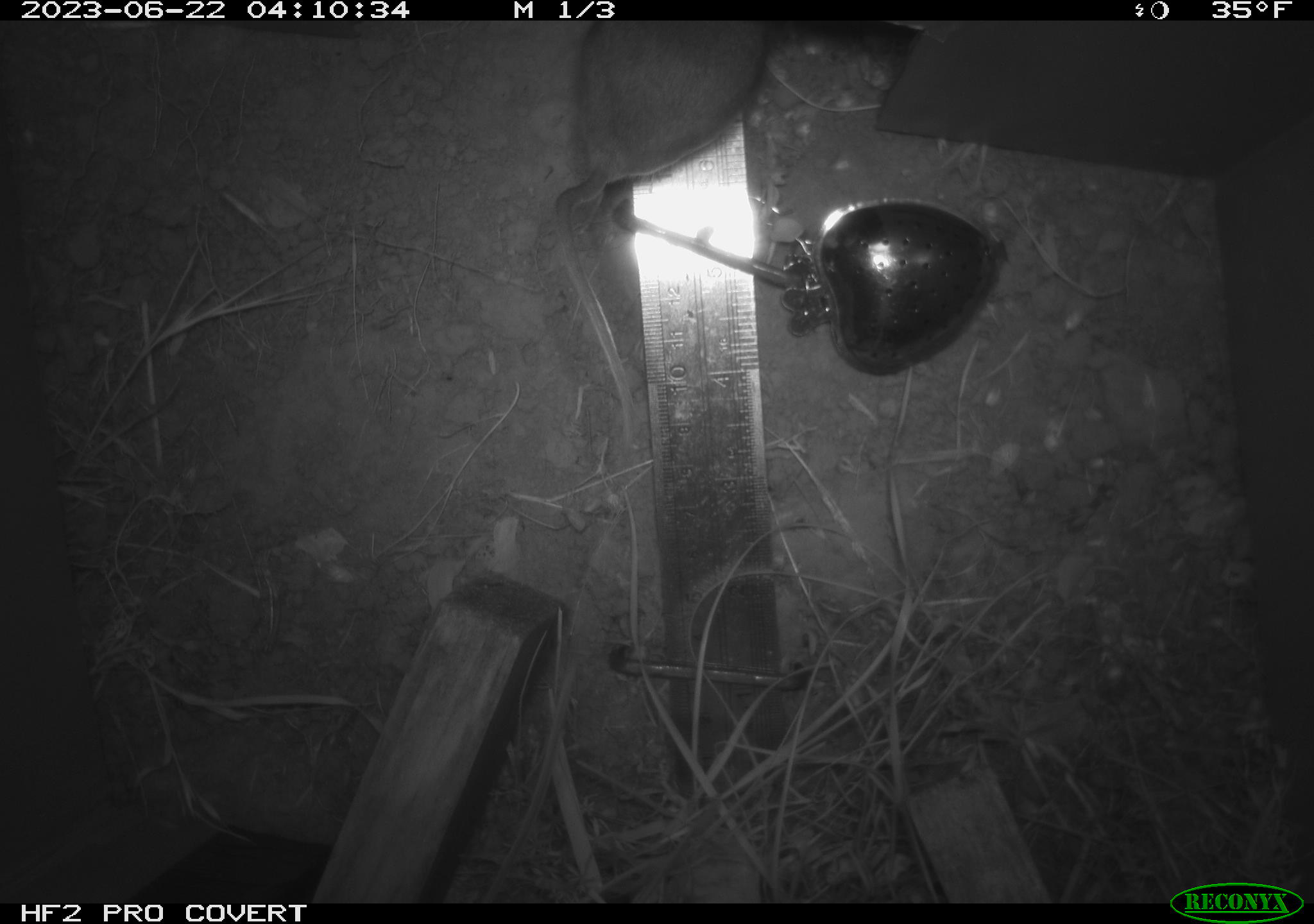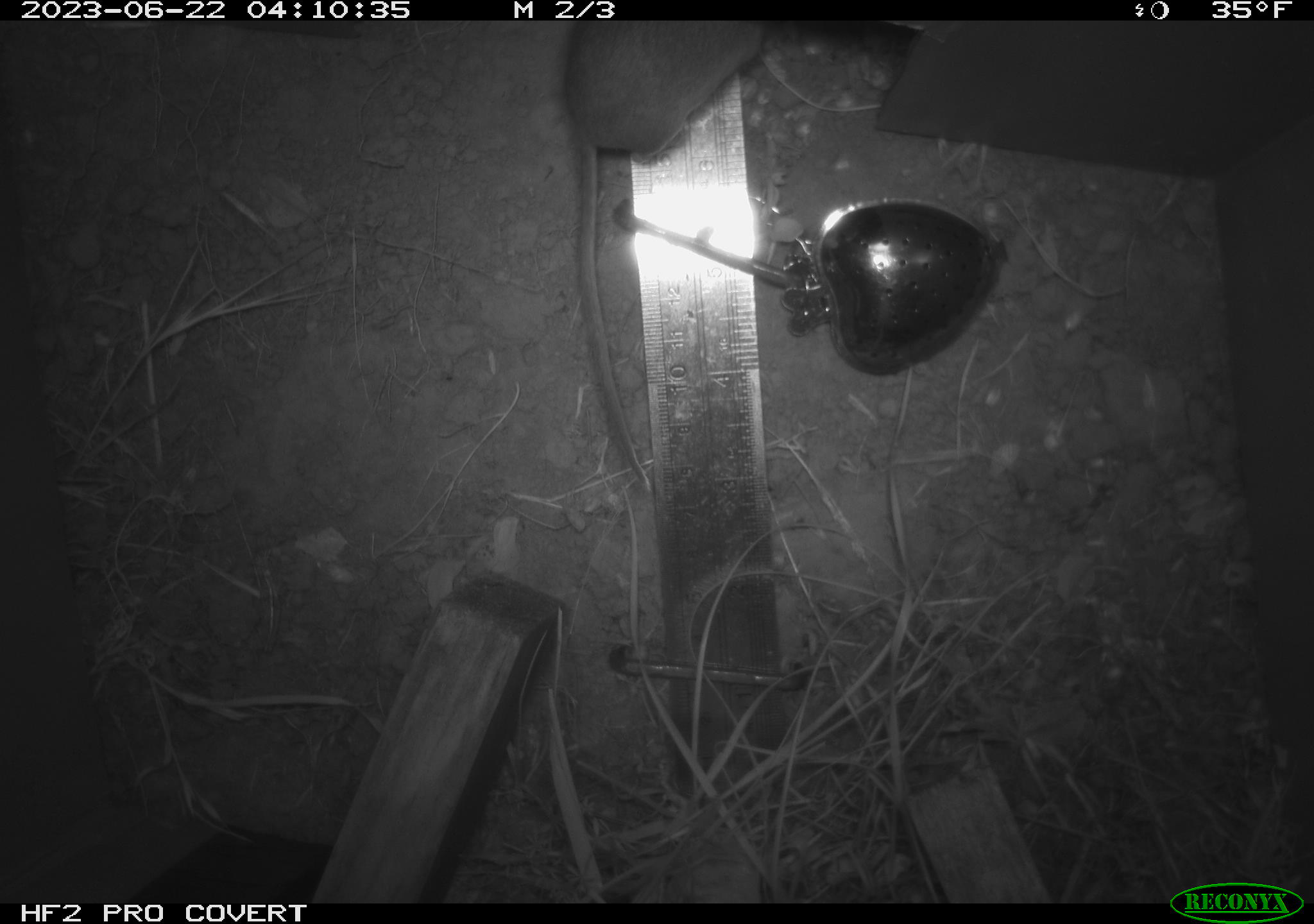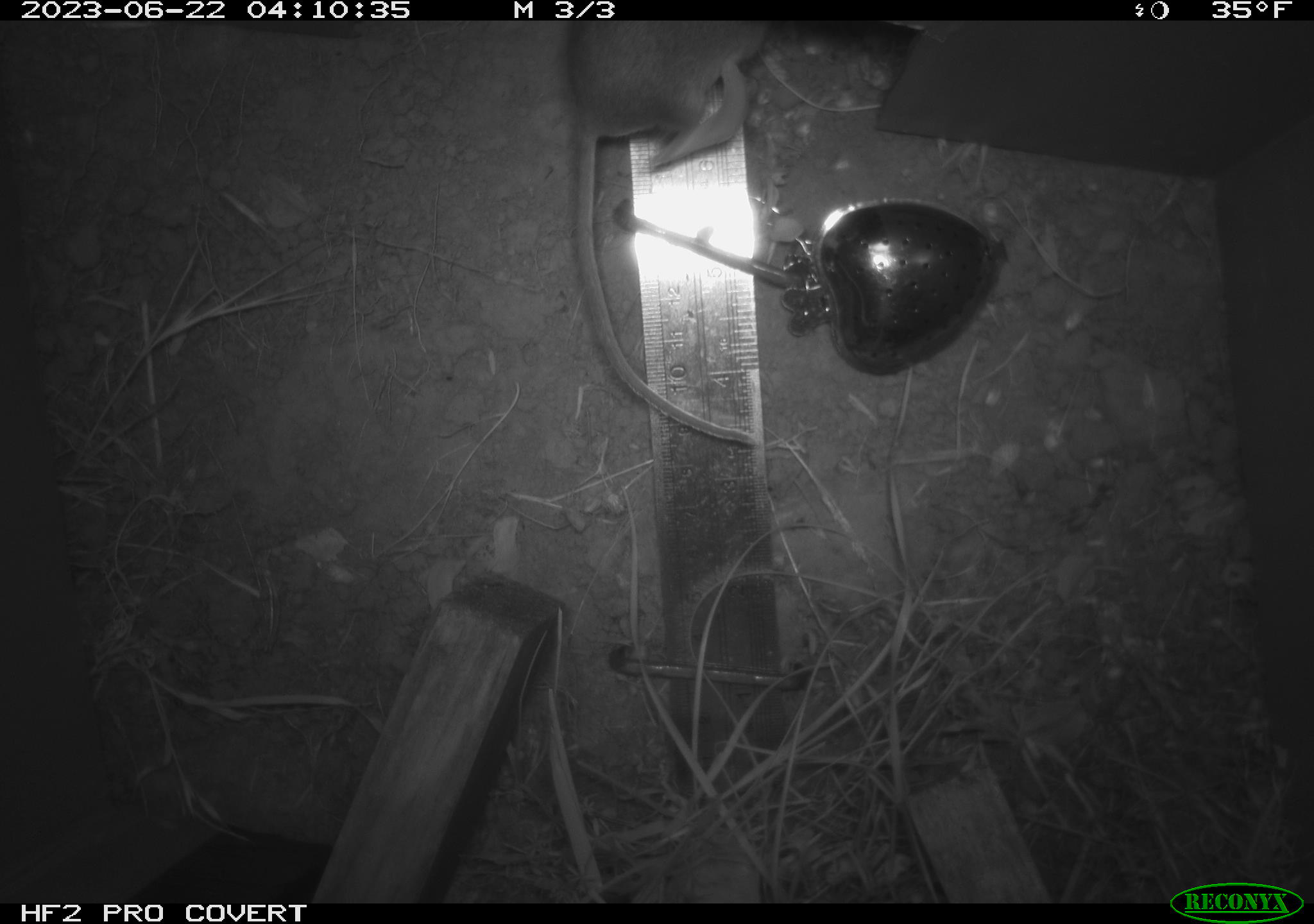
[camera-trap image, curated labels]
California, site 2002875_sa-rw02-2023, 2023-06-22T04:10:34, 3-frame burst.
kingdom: Animalia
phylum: Chordata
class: Mammalia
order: Rodentia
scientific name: Rodentia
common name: mouse species